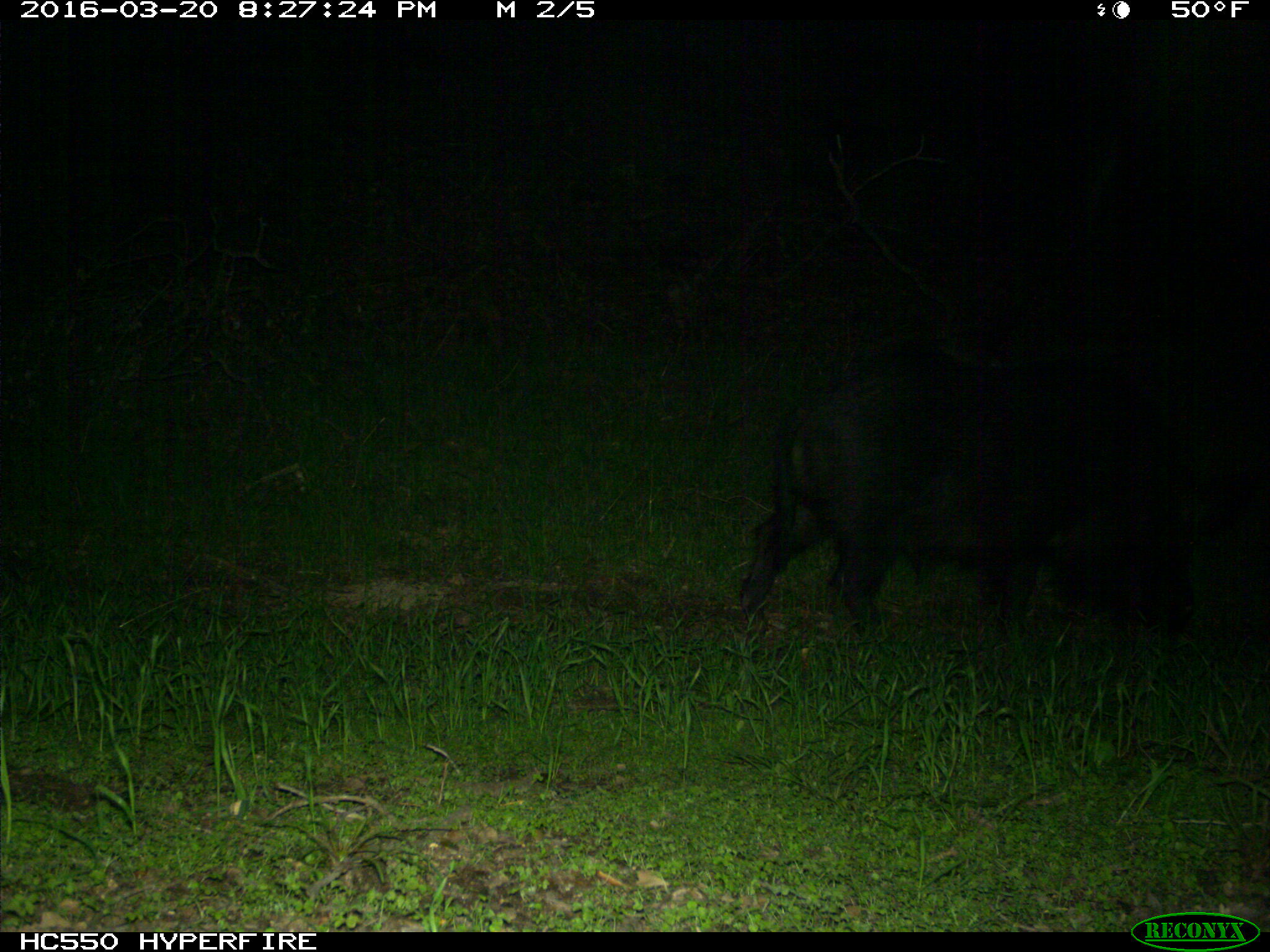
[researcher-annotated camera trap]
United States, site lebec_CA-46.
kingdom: Animalia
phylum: Chordata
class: Mammalia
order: Artiodactyla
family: Suidae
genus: Sus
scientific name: Sus scrofa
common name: wild boar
Sus scrofa (wild boar).